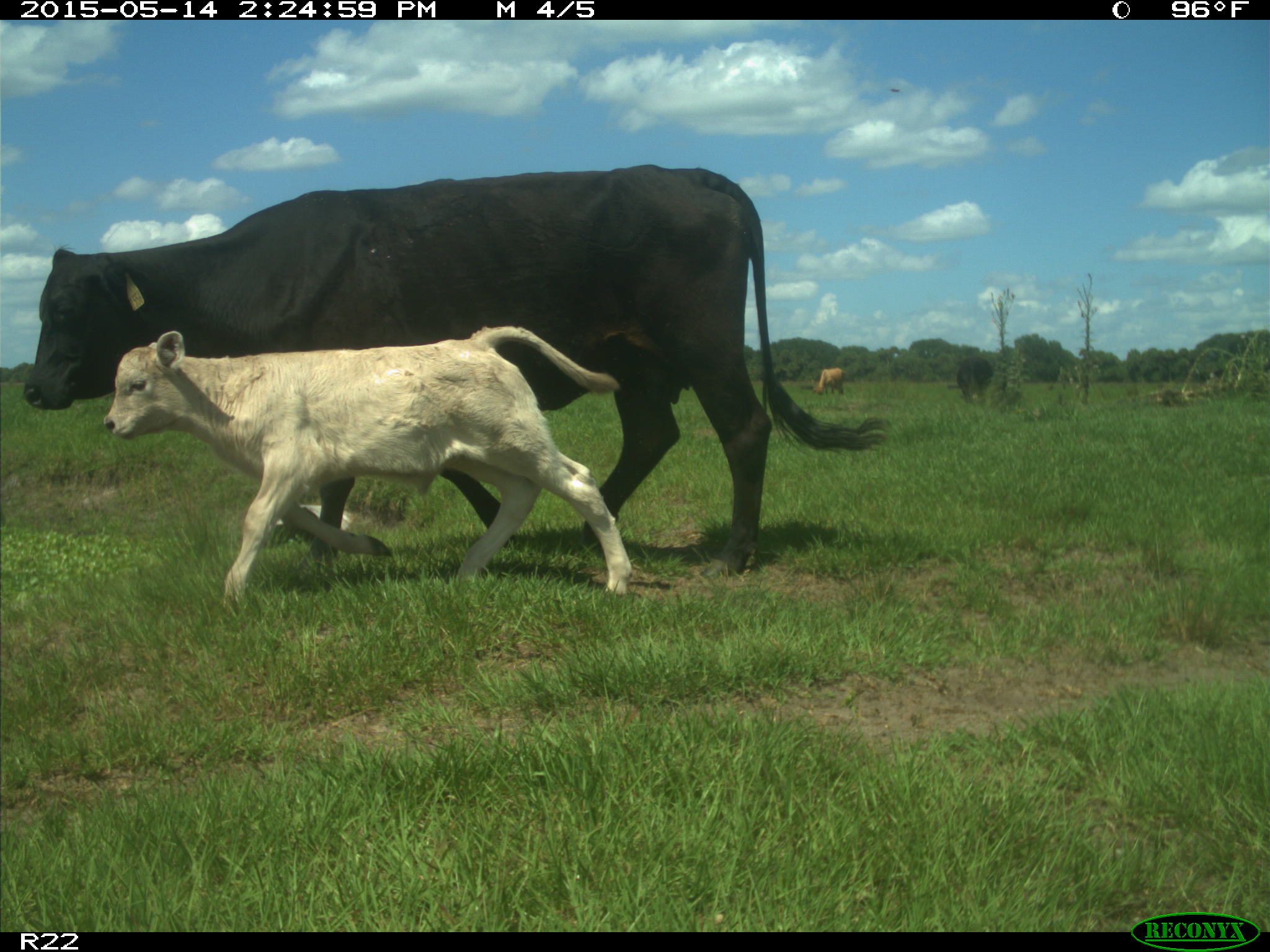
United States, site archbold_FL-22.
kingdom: Animalia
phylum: Chordata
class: Mammalia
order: Artiodactyla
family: Bovidae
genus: Bos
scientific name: Bos taurus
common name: domestic cow